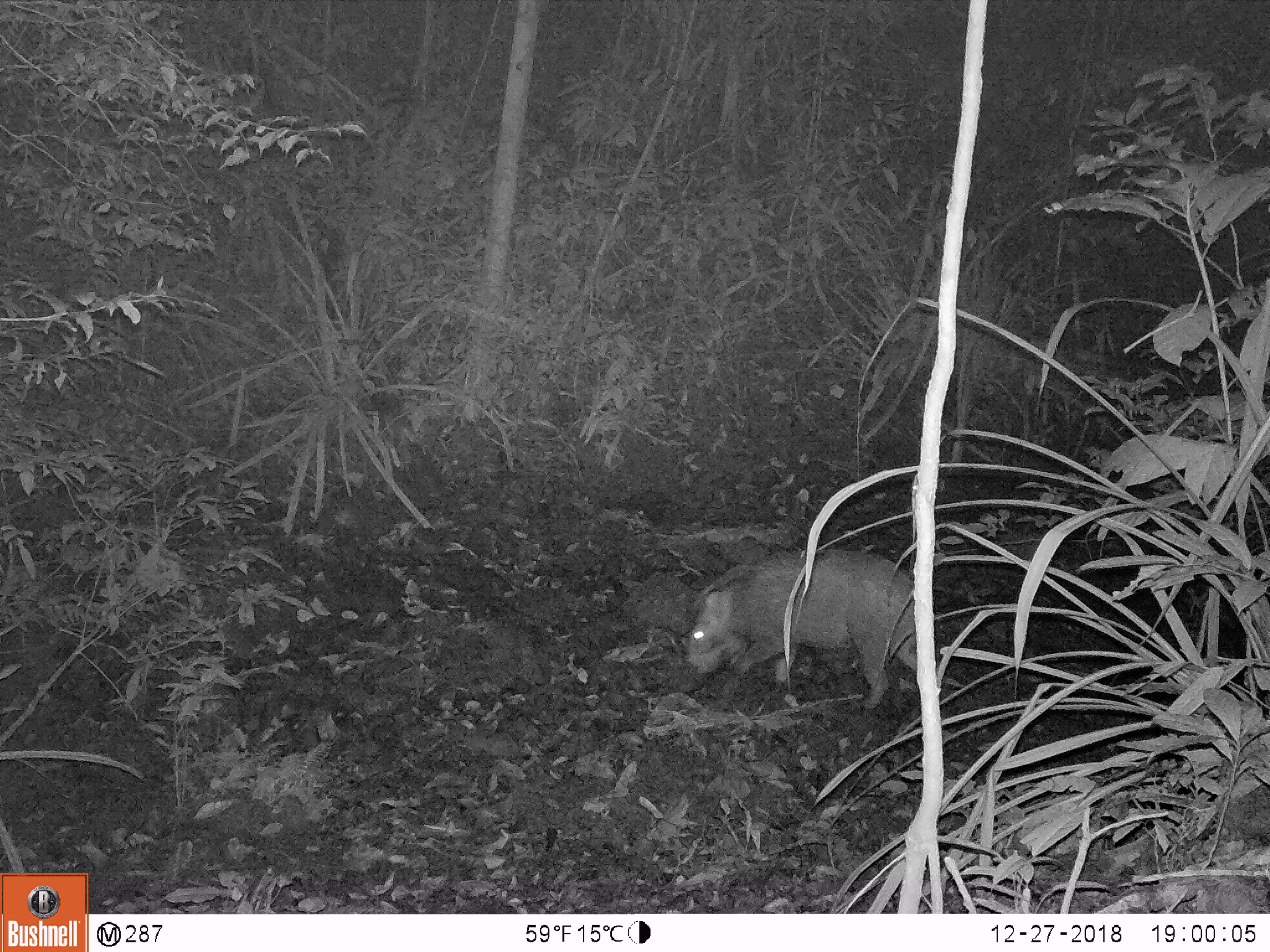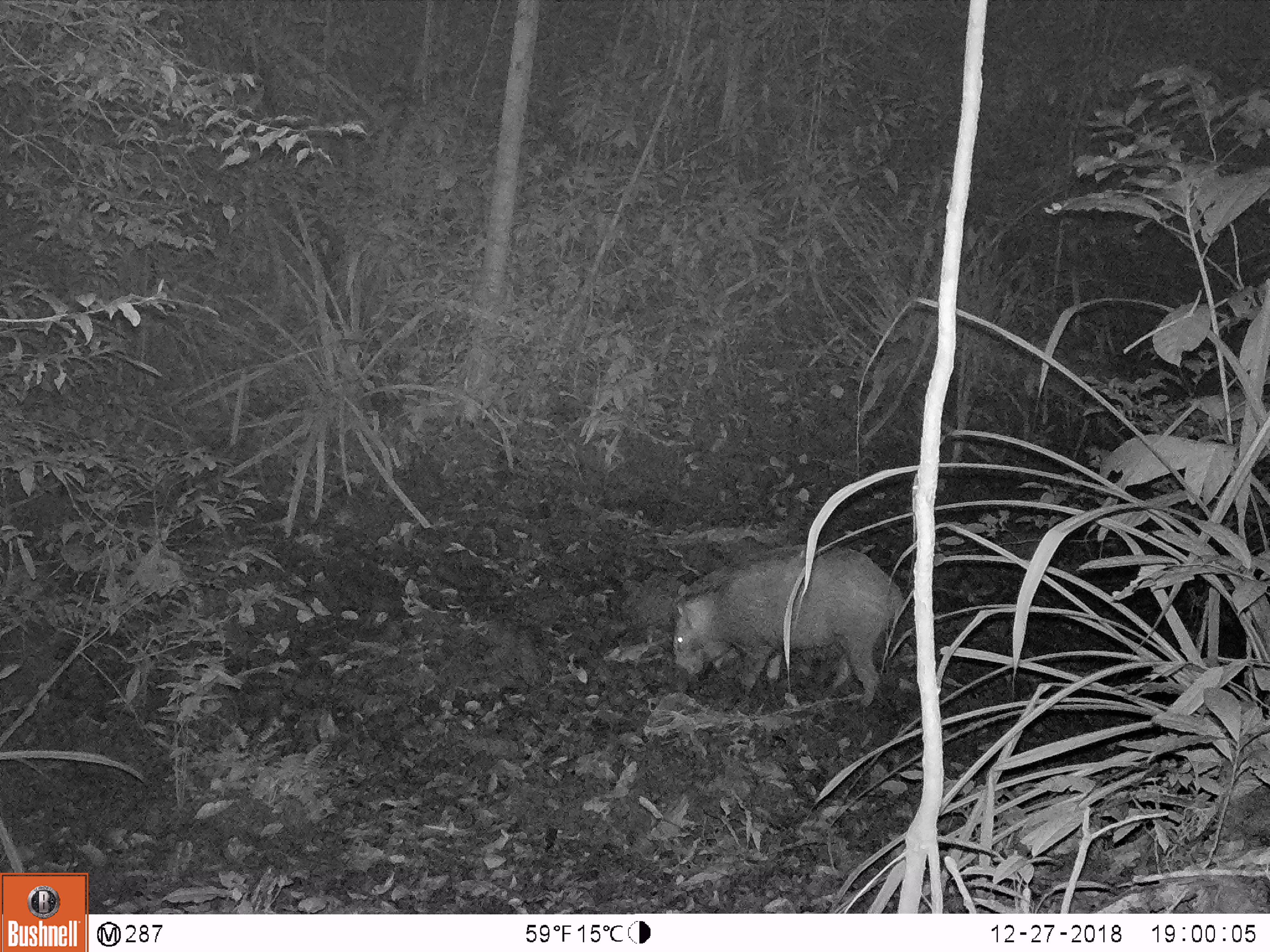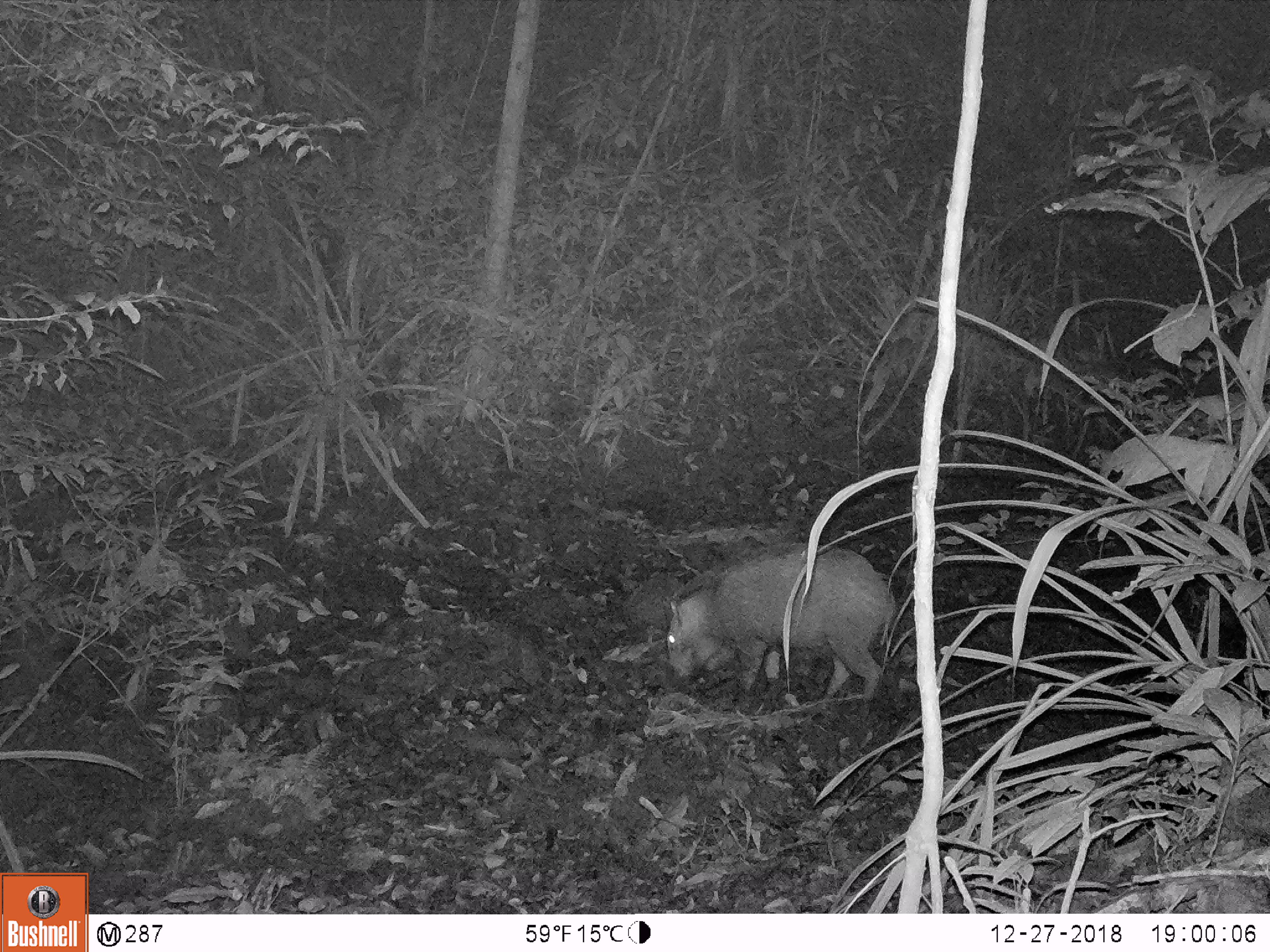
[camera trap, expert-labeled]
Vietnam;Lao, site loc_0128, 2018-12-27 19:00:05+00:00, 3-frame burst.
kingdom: Animalia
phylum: Chordata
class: Mammalia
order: Artiodactyla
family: Suidae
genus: Sus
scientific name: Sus scrofa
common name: eurasian wild pig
Eurasian wild pig (Sus scrofa). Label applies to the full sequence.